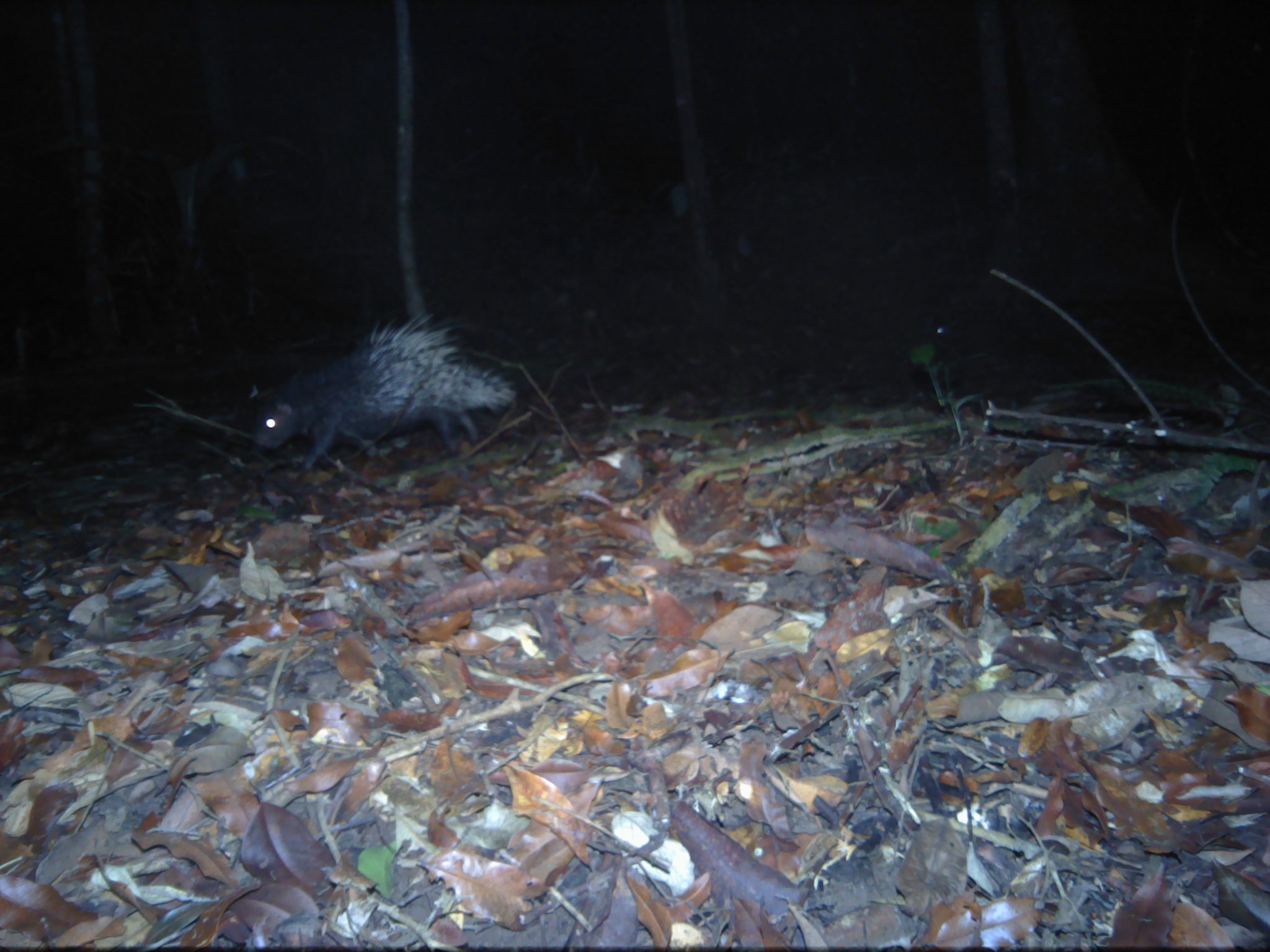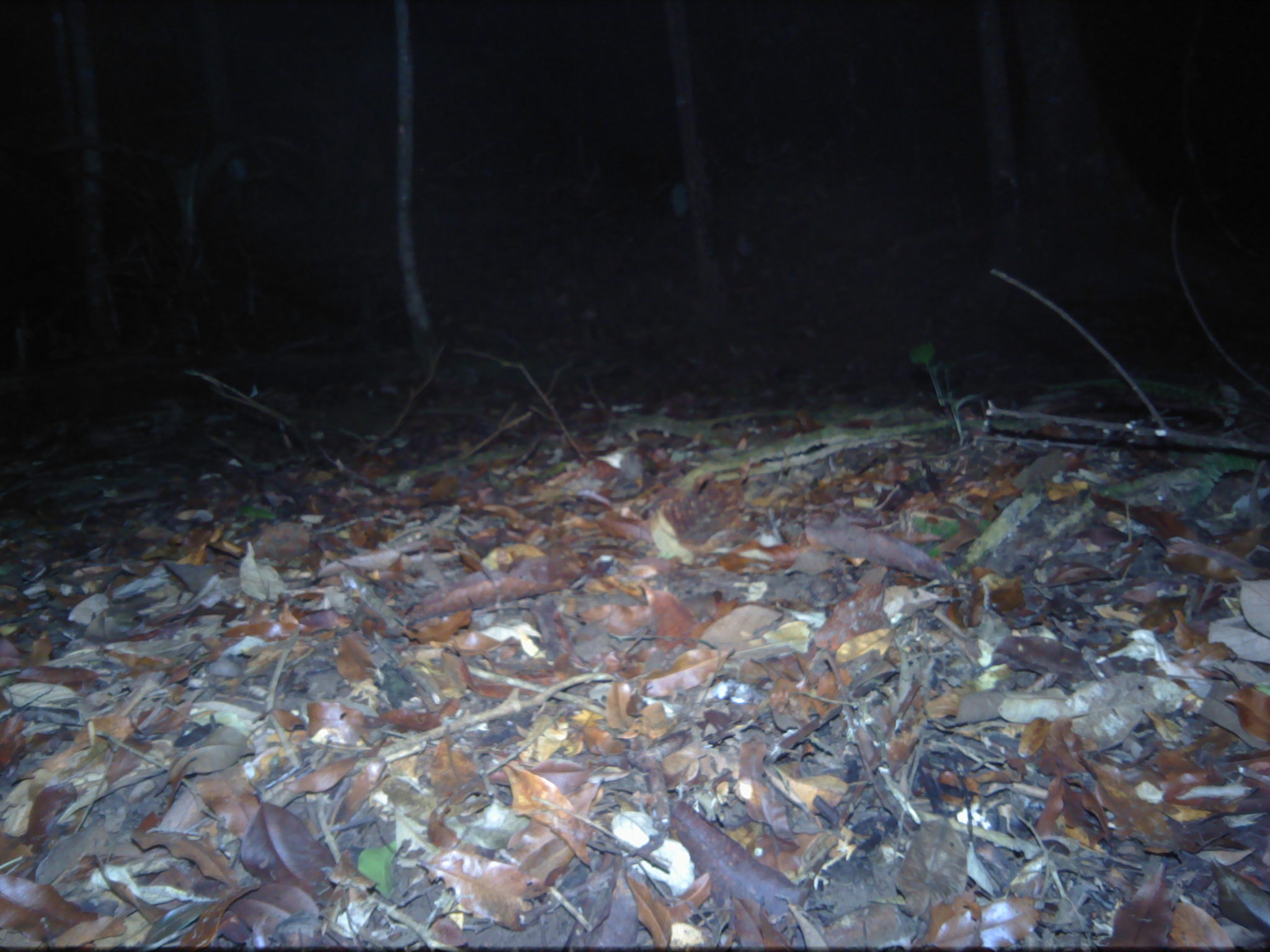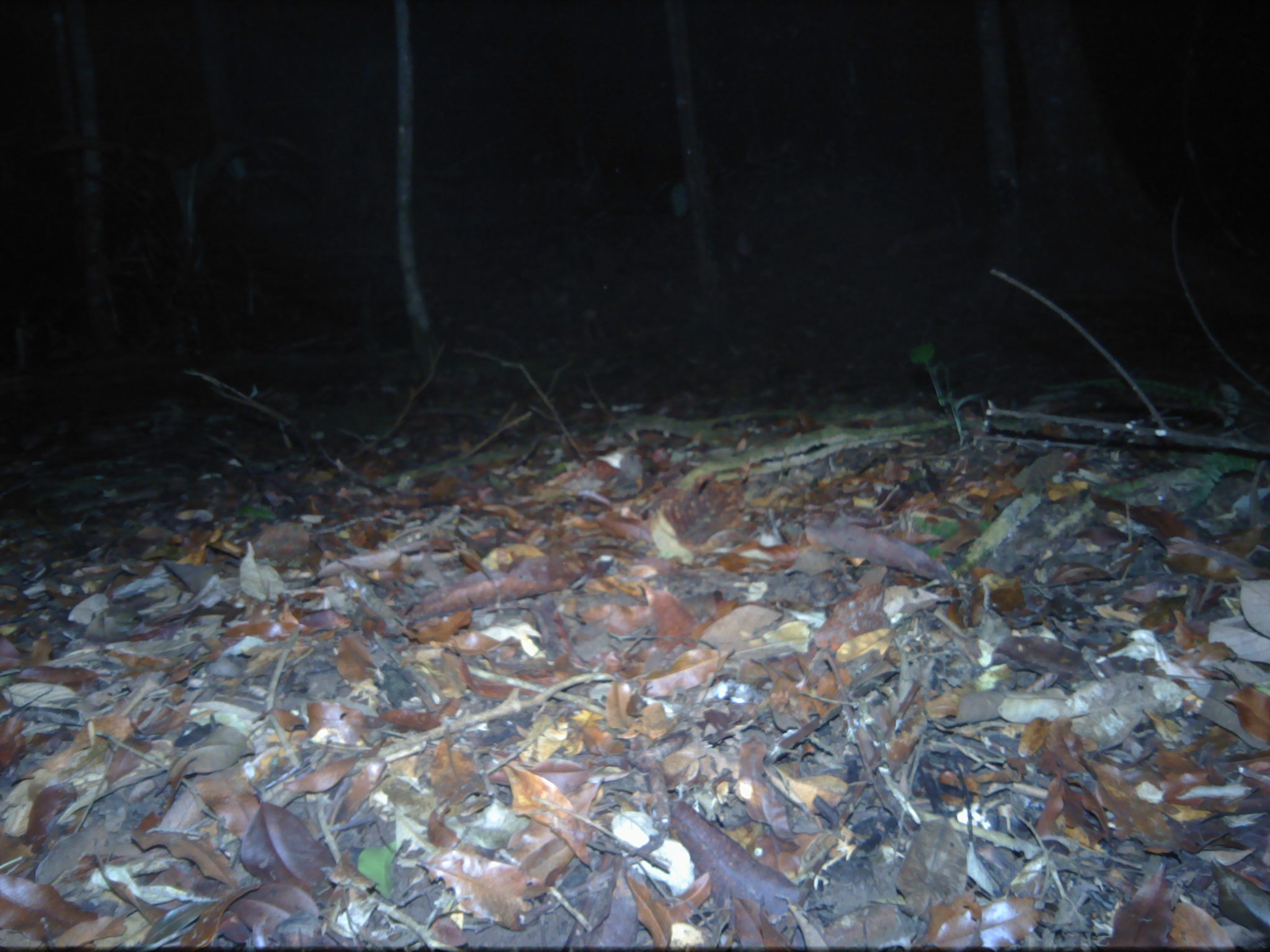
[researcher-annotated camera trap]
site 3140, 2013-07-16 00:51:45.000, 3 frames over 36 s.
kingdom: Animalia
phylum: Chordata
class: Mammalia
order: Rodentia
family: Hystricidae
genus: Hystrix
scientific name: Hystrix brachyura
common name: east asian porcupine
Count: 1.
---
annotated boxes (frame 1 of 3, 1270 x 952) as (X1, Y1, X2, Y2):
hystrix brachyura: (251, 310, 516, 472)